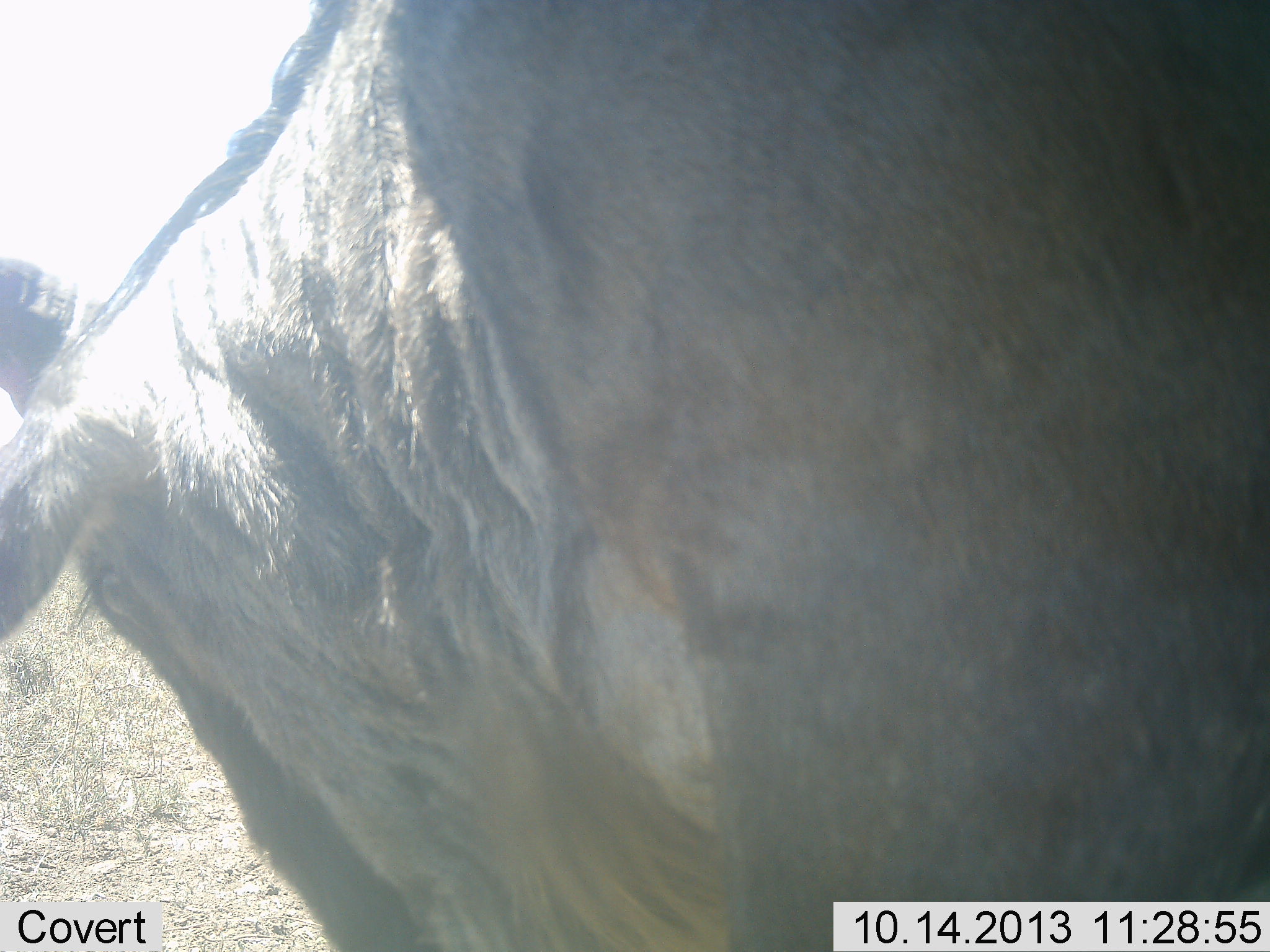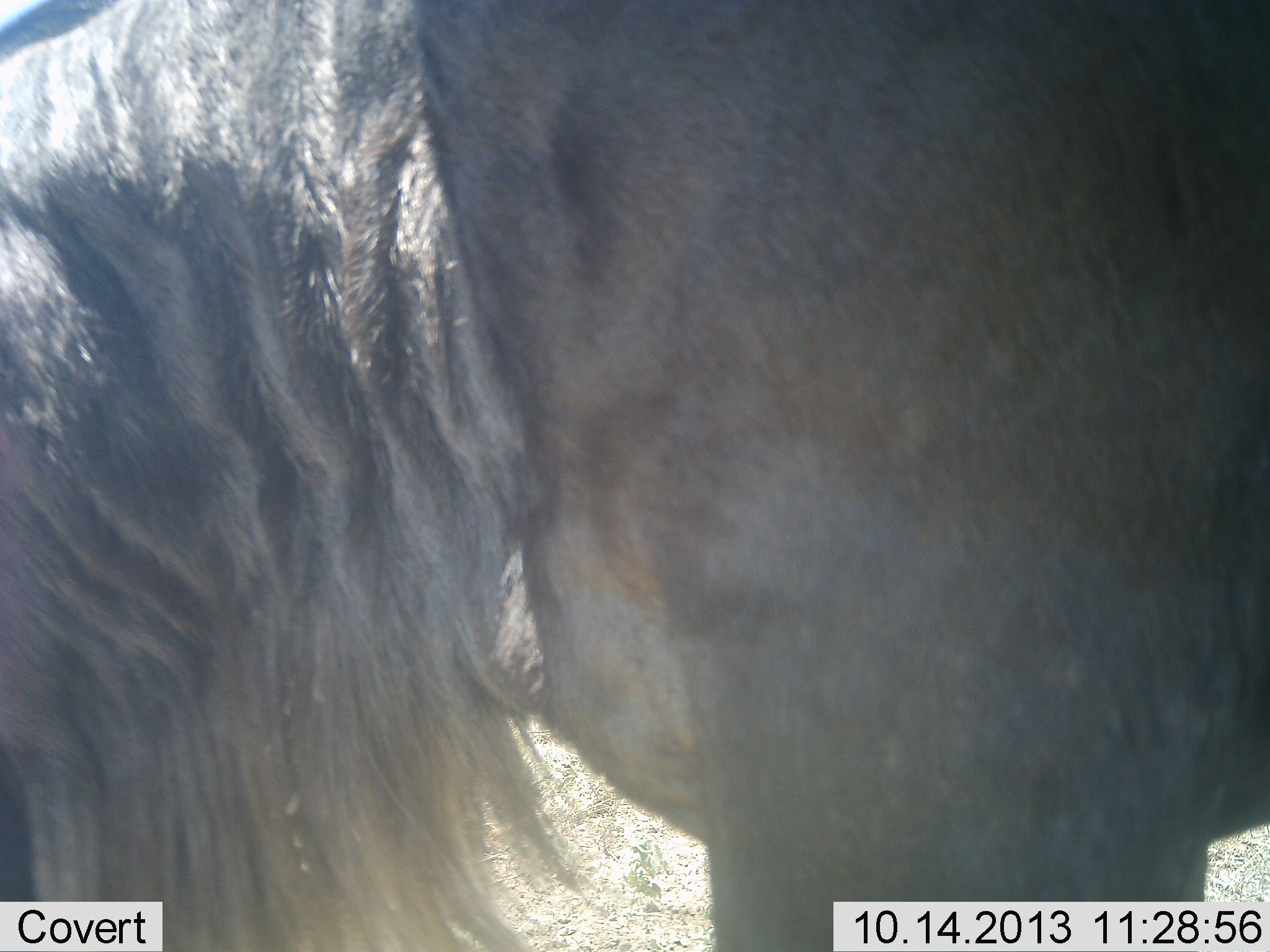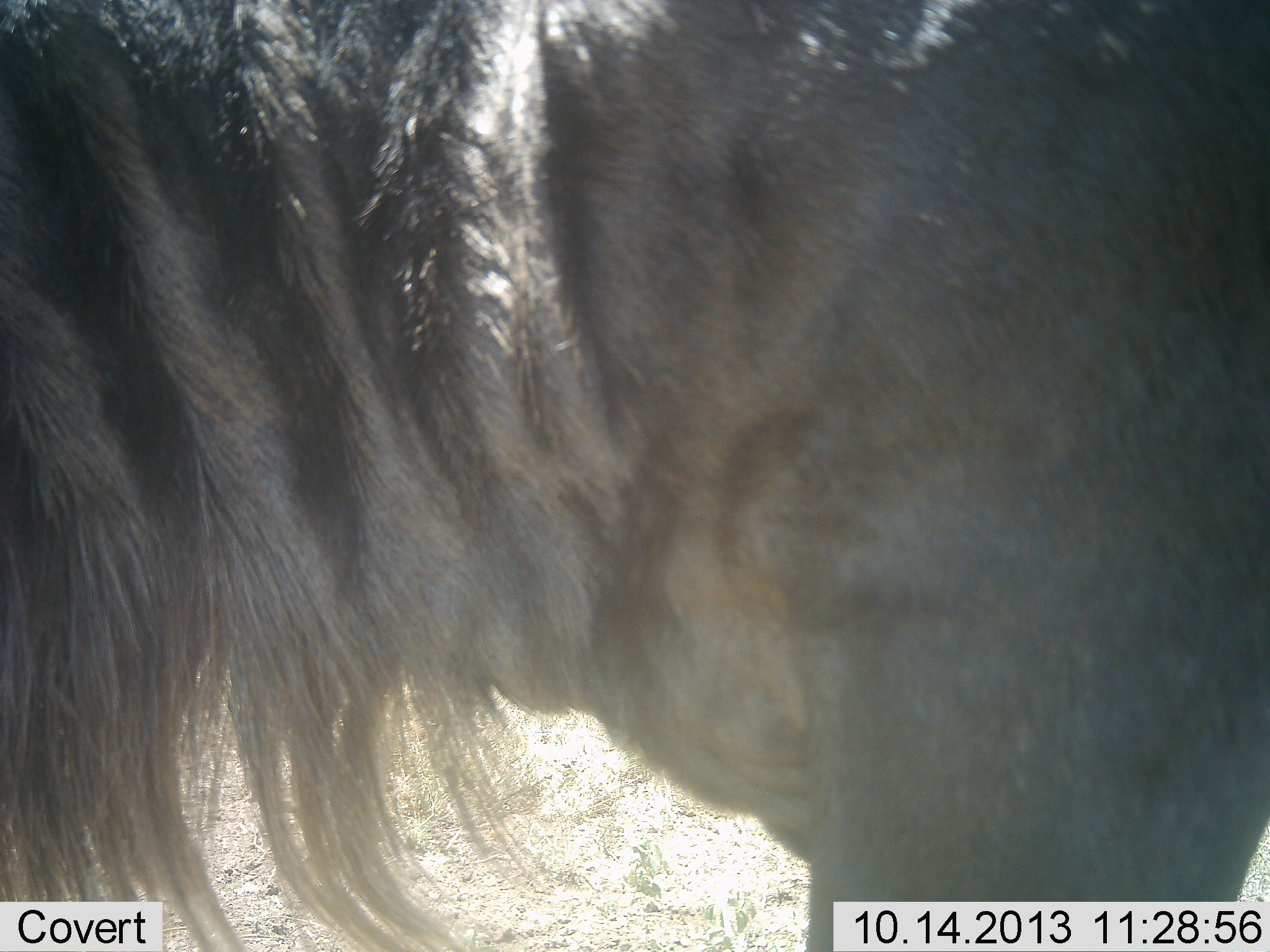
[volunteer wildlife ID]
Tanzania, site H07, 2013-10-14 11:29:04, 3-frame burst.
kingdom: Animalia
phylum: Chordata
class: Mammalia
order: Artiodactyla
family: Bovidae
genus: Connochaetes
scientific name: Connochaetes taurinus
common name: blue wildebeest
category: wildebeest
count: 1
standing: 75%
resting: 0%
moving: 12%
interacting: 0%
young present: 0%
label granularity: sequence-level